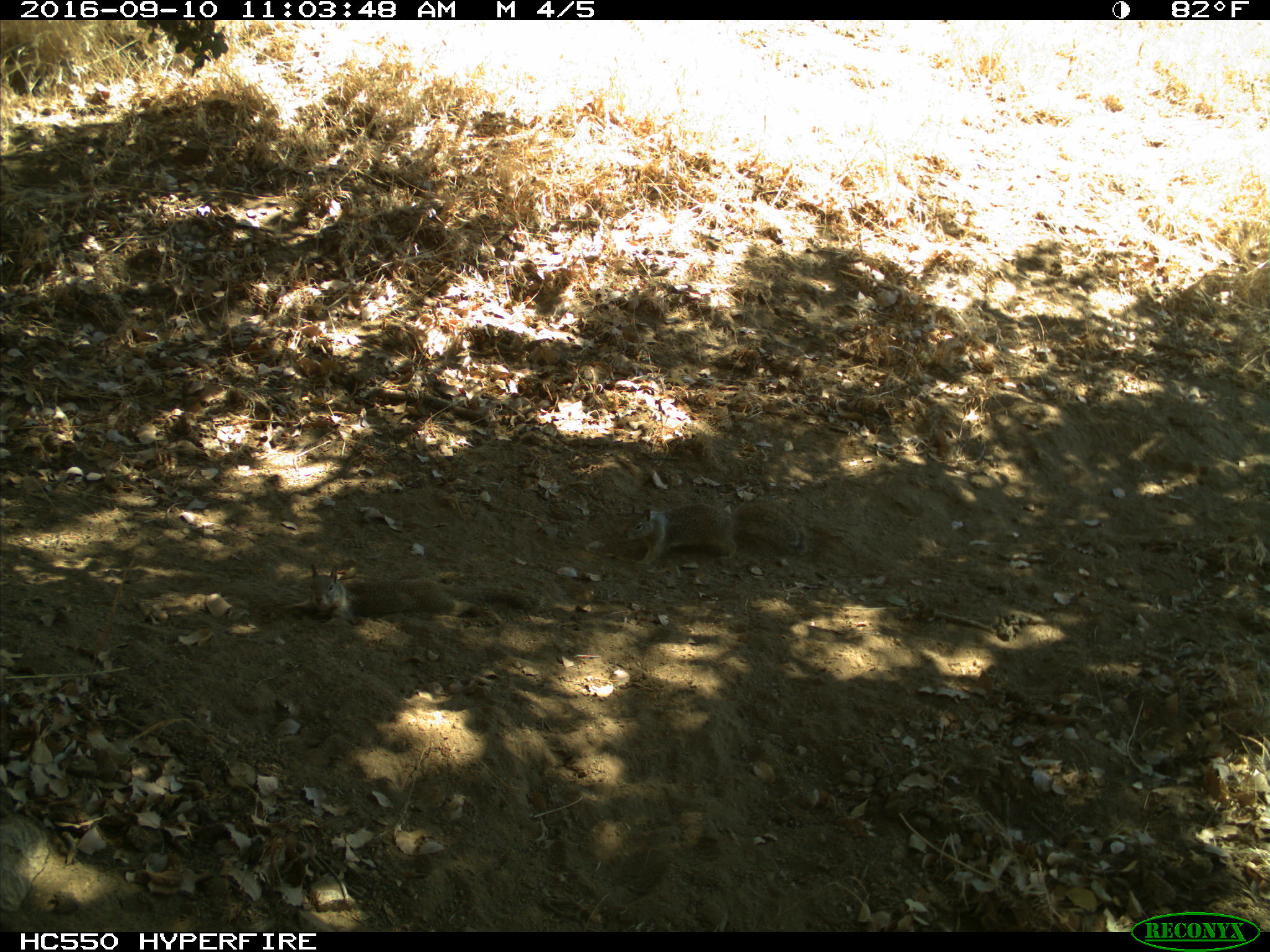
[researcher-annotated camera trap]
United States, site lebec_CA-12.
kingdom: Animalia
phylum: Chordata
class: Mammalia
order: Rodentia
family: Sciuridae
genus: Otospermophilus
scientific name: Otospermophilus beecheyi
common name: california ground squirrel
Otospermophilus beecheyi (california ground squirrel).